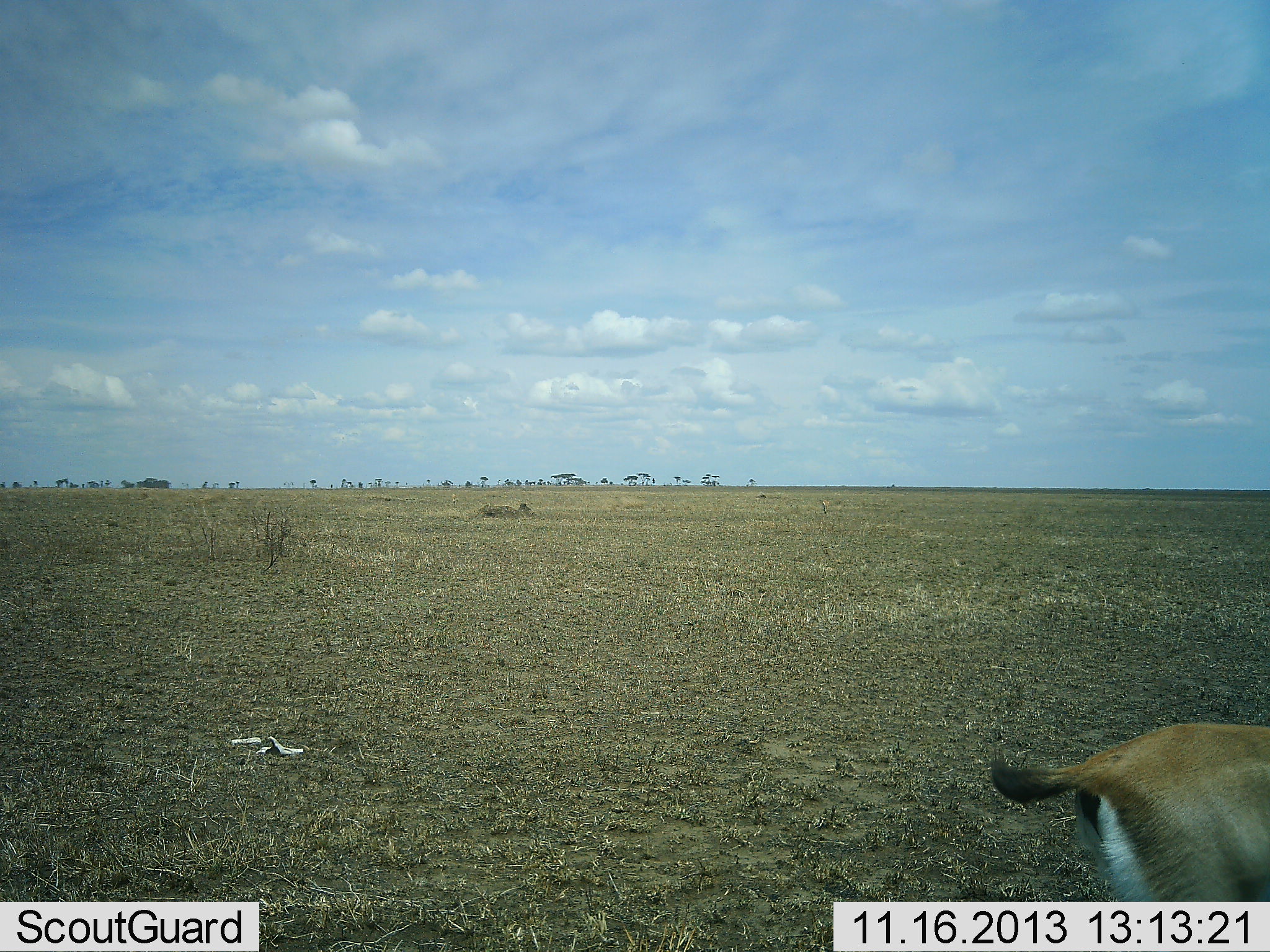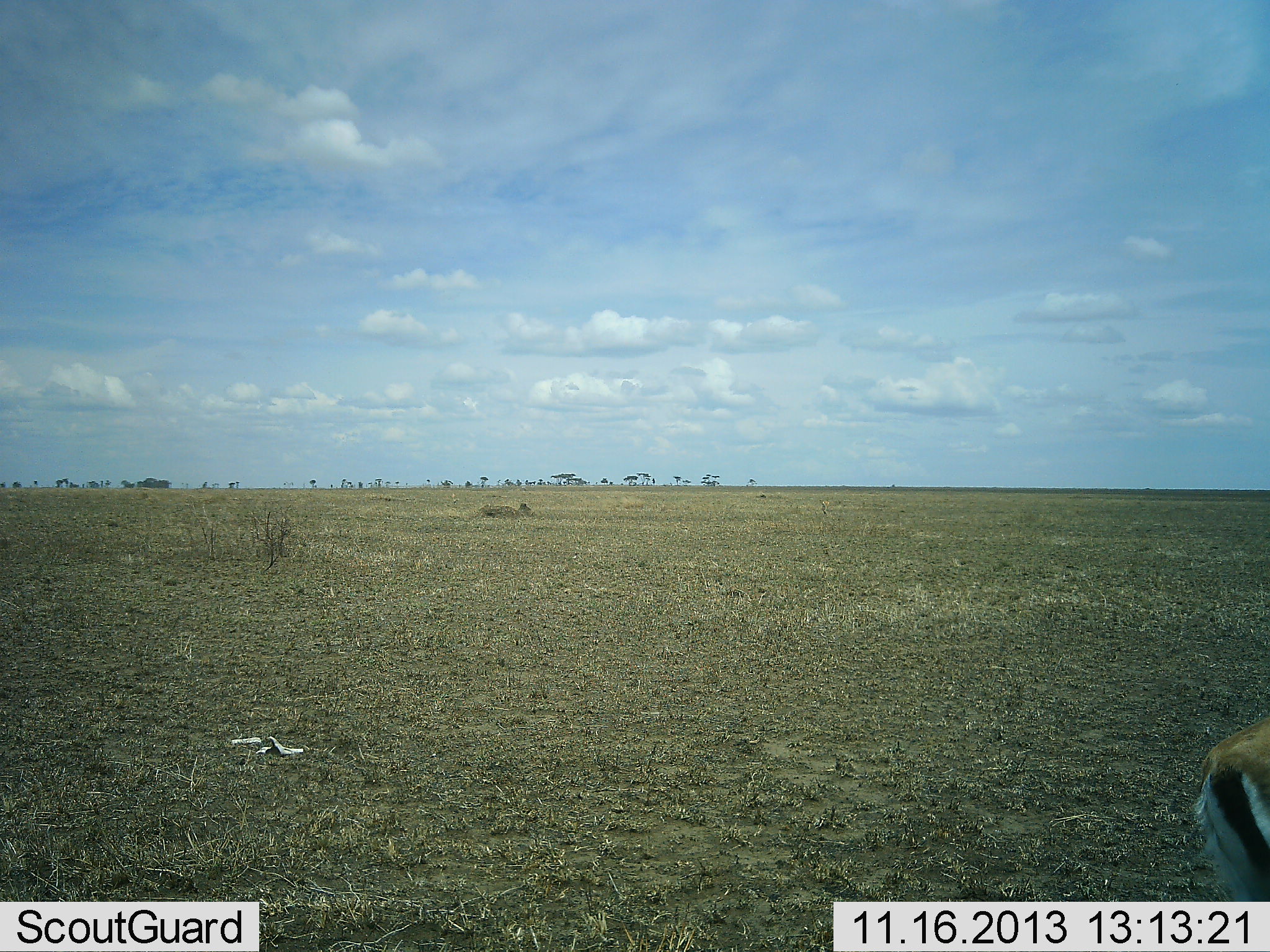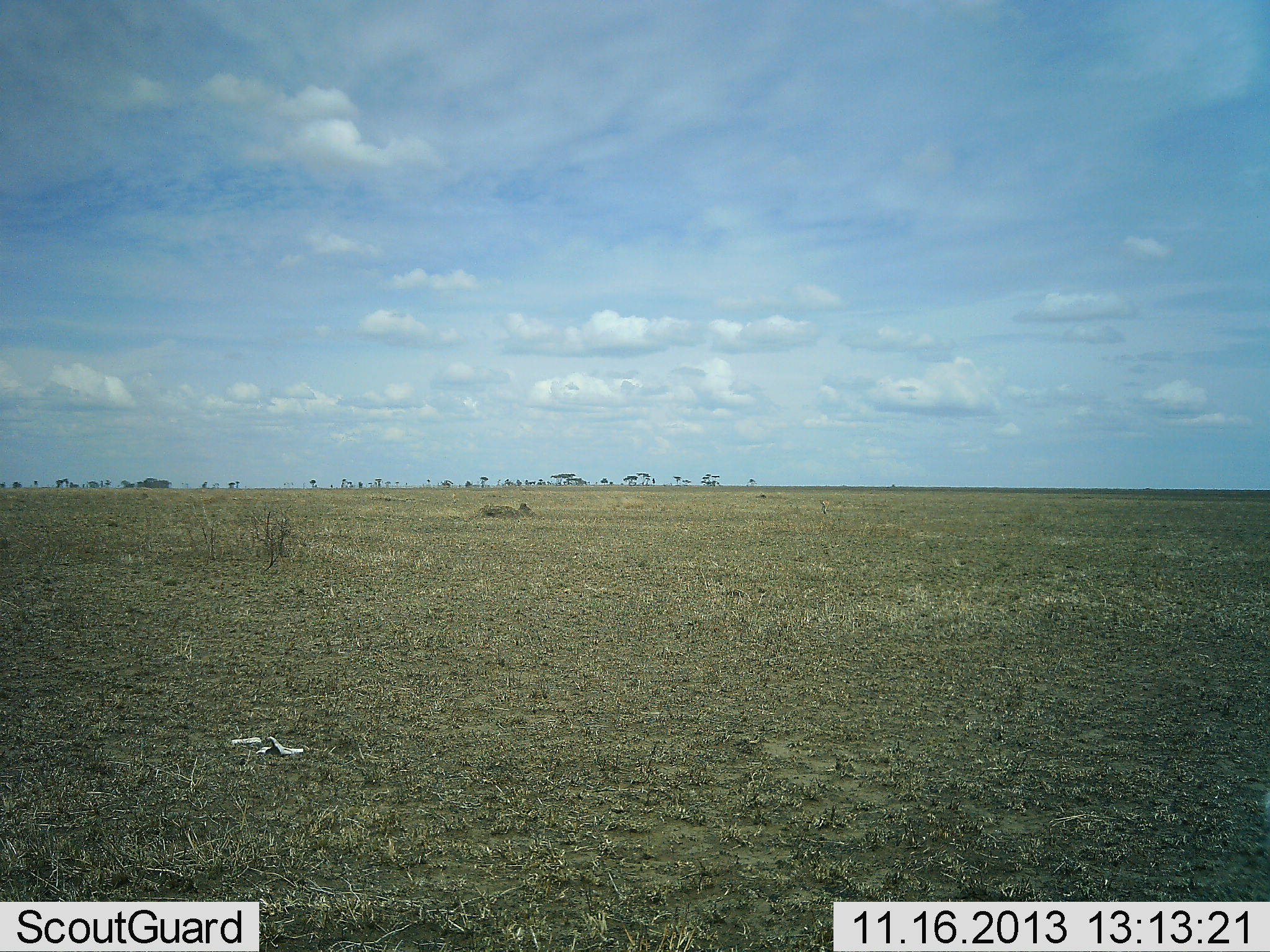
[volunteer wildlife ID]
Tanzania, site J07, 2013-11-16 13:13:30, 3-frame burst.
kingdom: Animalia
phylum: Chordata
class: Mammalia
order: Artiodactyla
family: Bovidae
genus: Eudorcas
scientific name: Eudorcas thomsonii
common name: thomson's gazelle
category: gazellethomsons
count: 1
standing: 10%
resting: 0%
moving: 90%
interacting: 0%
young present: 0%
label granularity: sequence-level